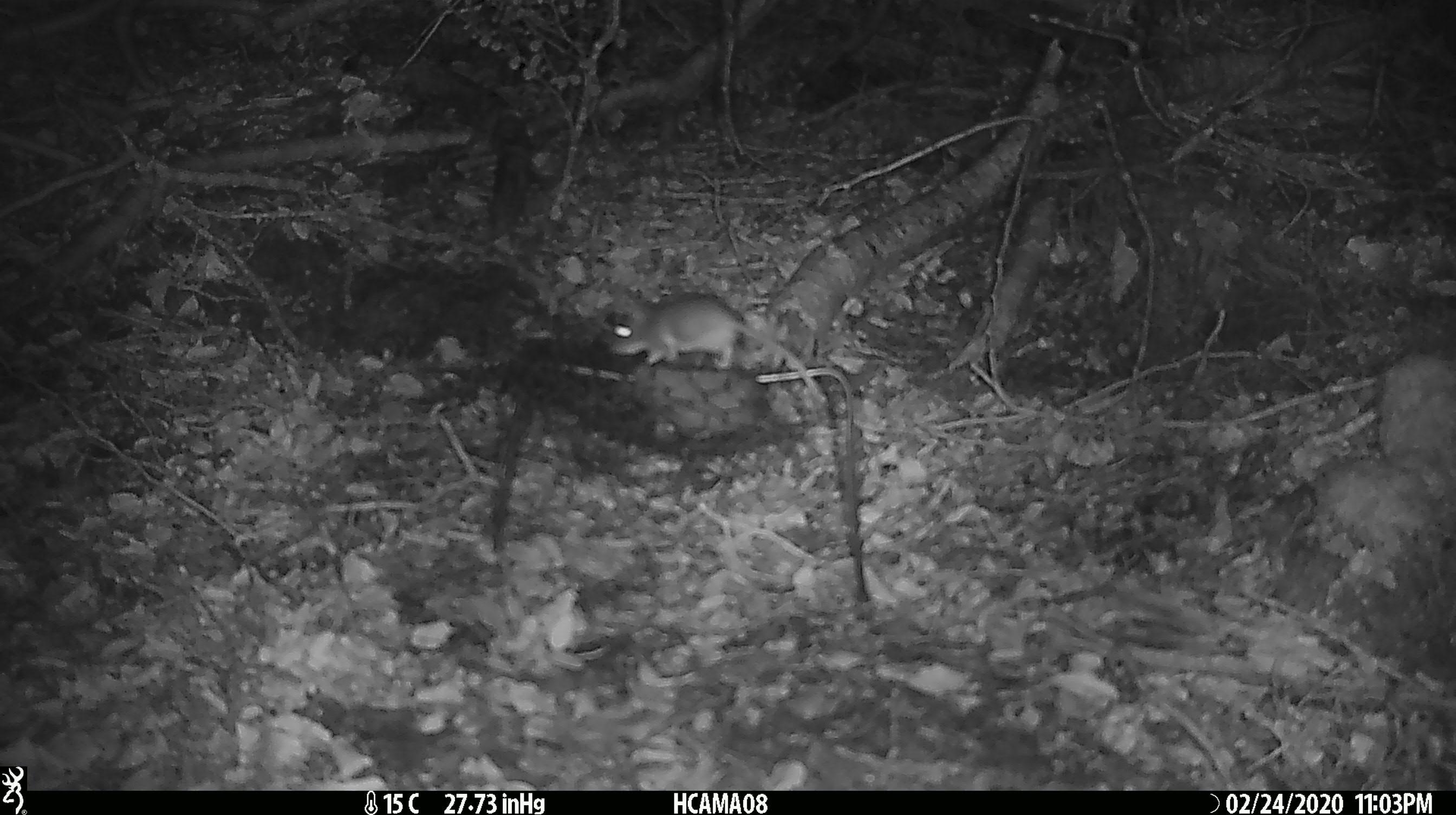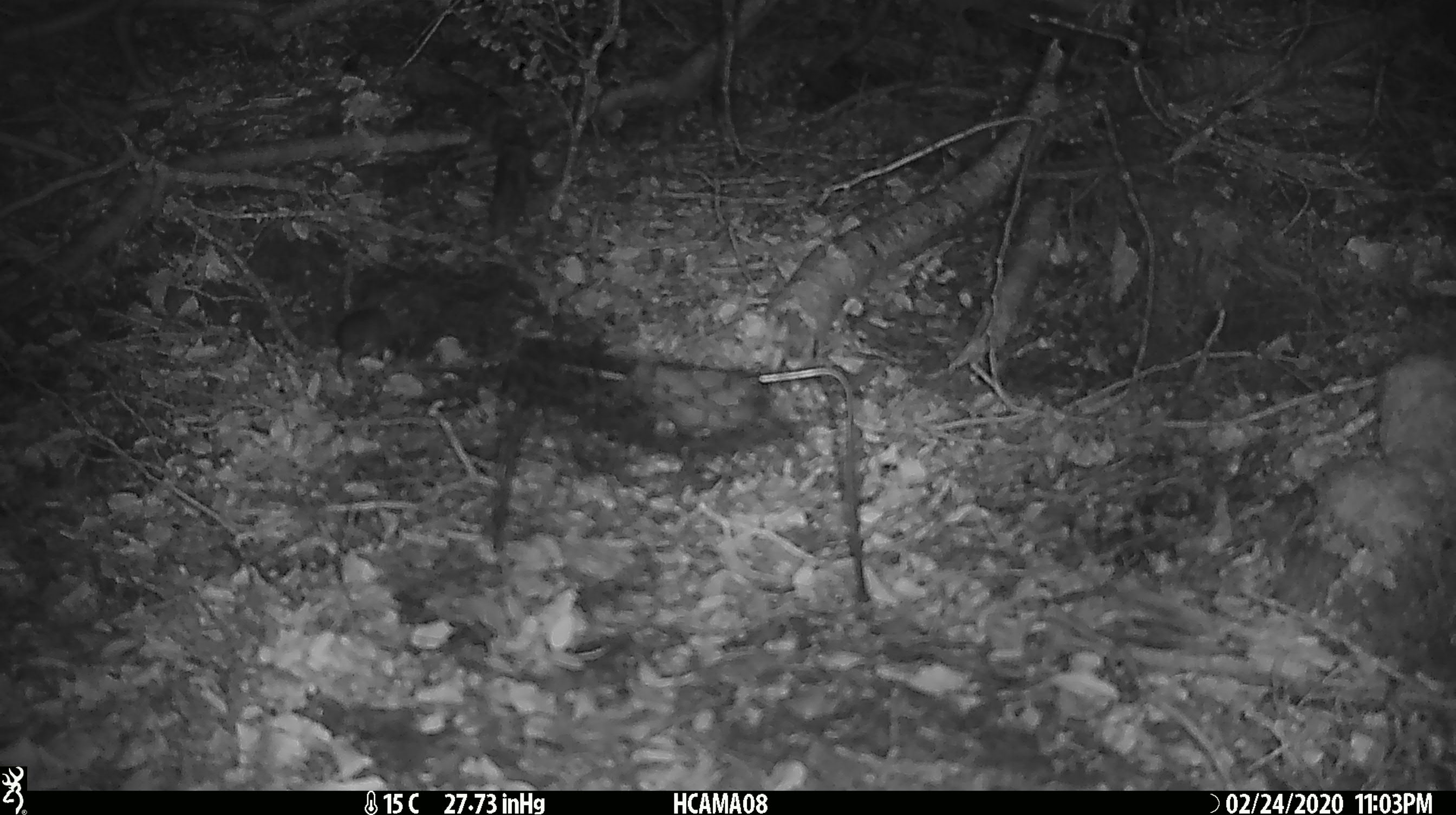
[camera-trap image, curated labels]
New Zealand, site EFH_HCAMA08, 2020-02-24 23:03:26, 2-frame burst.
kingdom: Animalia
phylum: Chordata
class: Mammalia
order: Rodentia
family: Muridae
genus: Mus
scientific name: Mus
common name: mouse